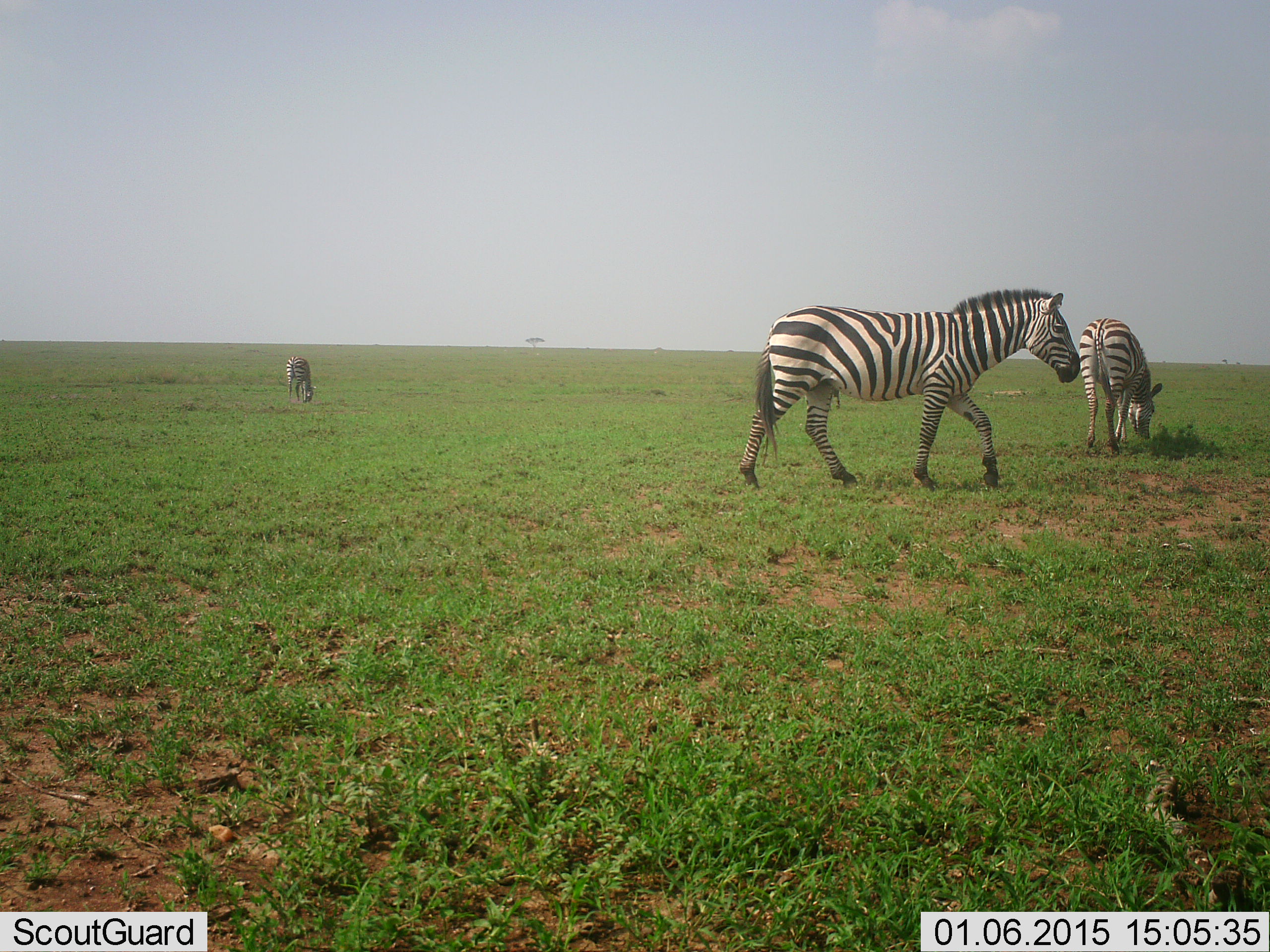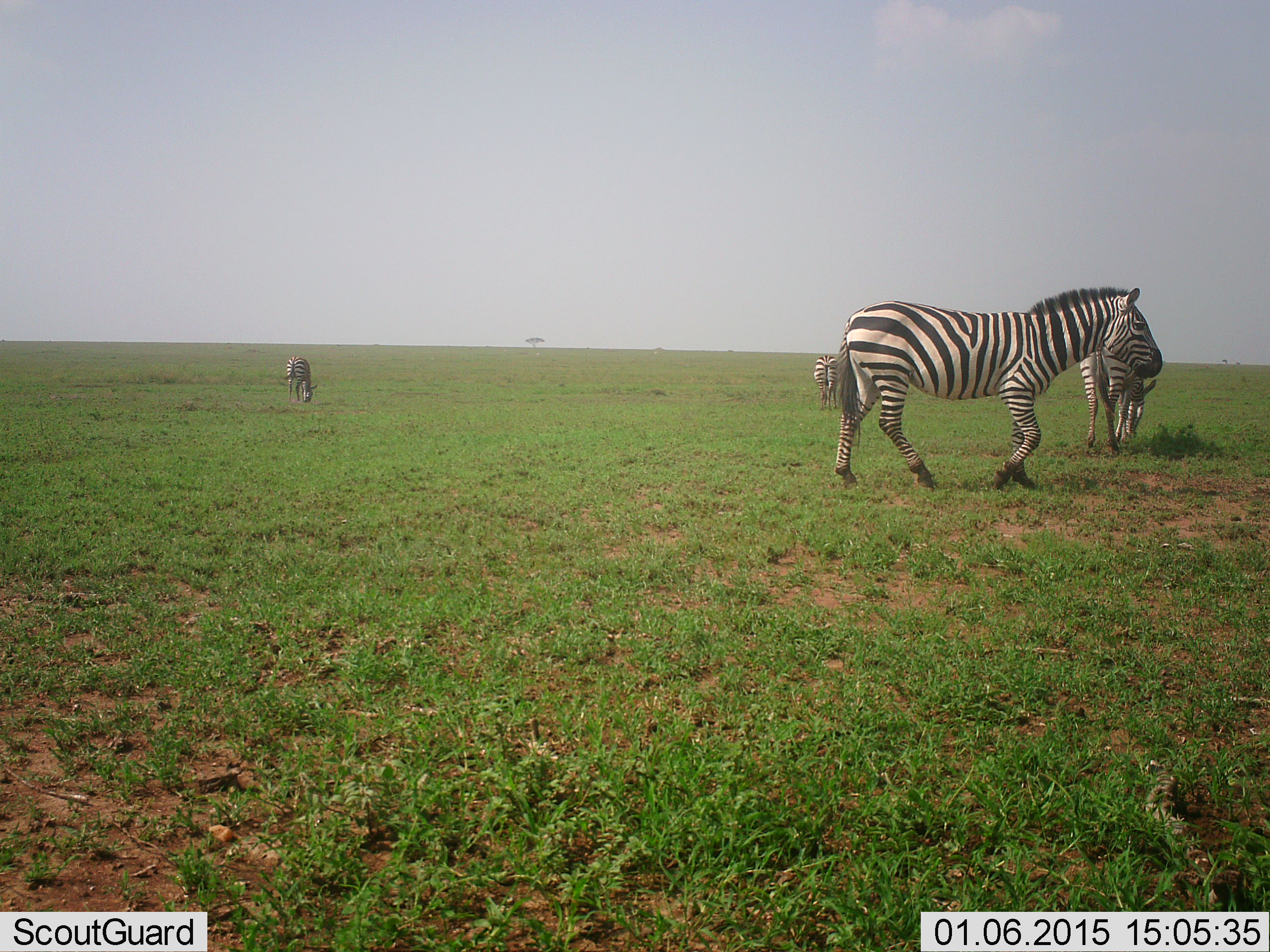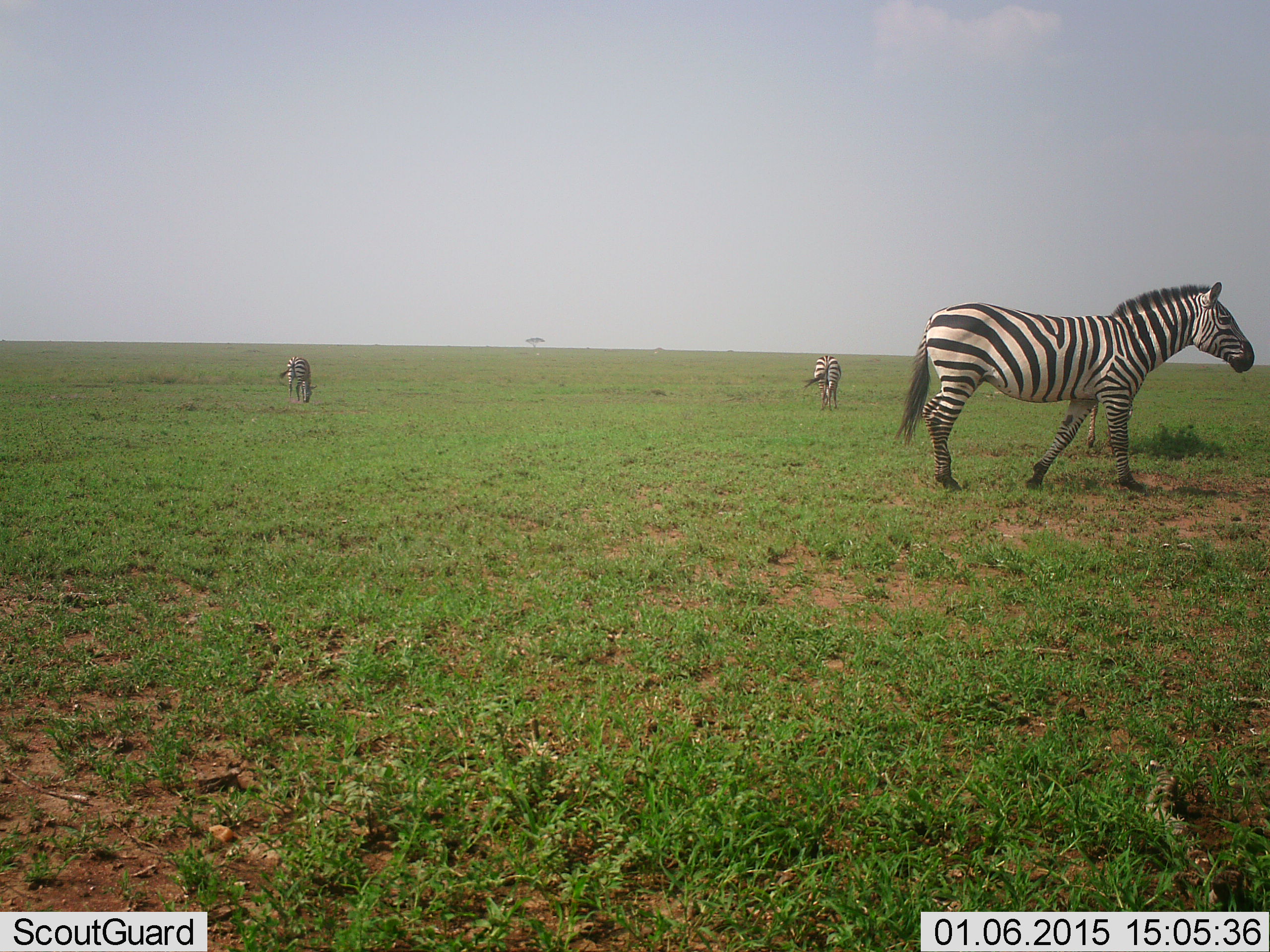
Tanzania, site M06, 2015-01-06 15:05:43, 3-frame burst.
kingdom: Animalia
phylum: Chordata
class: Mammalia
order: Perissodactyla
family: Equidae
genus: Equus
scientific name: Equus quagga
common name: plains zebra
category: zebra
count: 4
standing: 40%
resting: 0%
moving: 90%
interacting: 0%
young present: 10%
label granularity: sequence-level